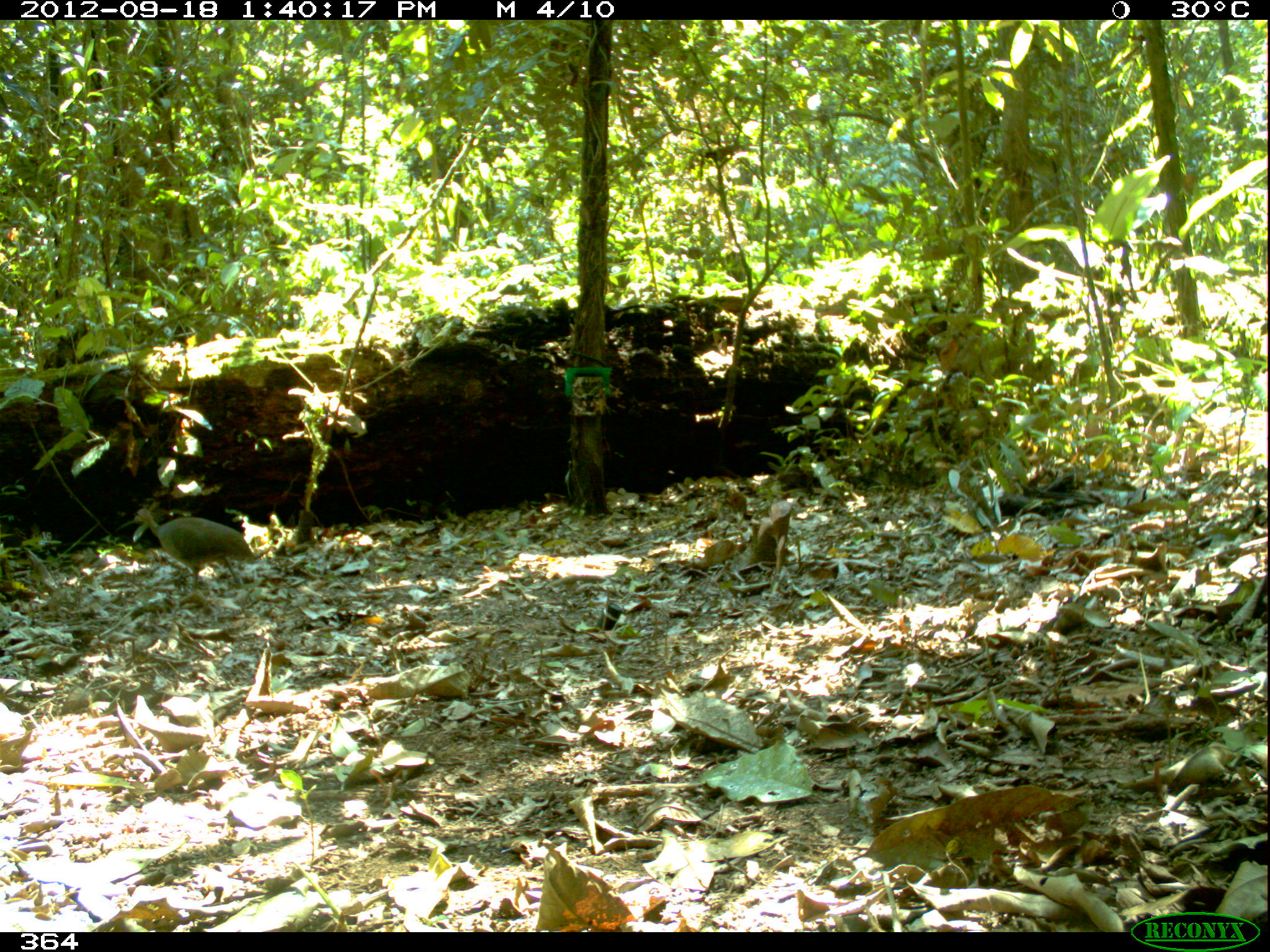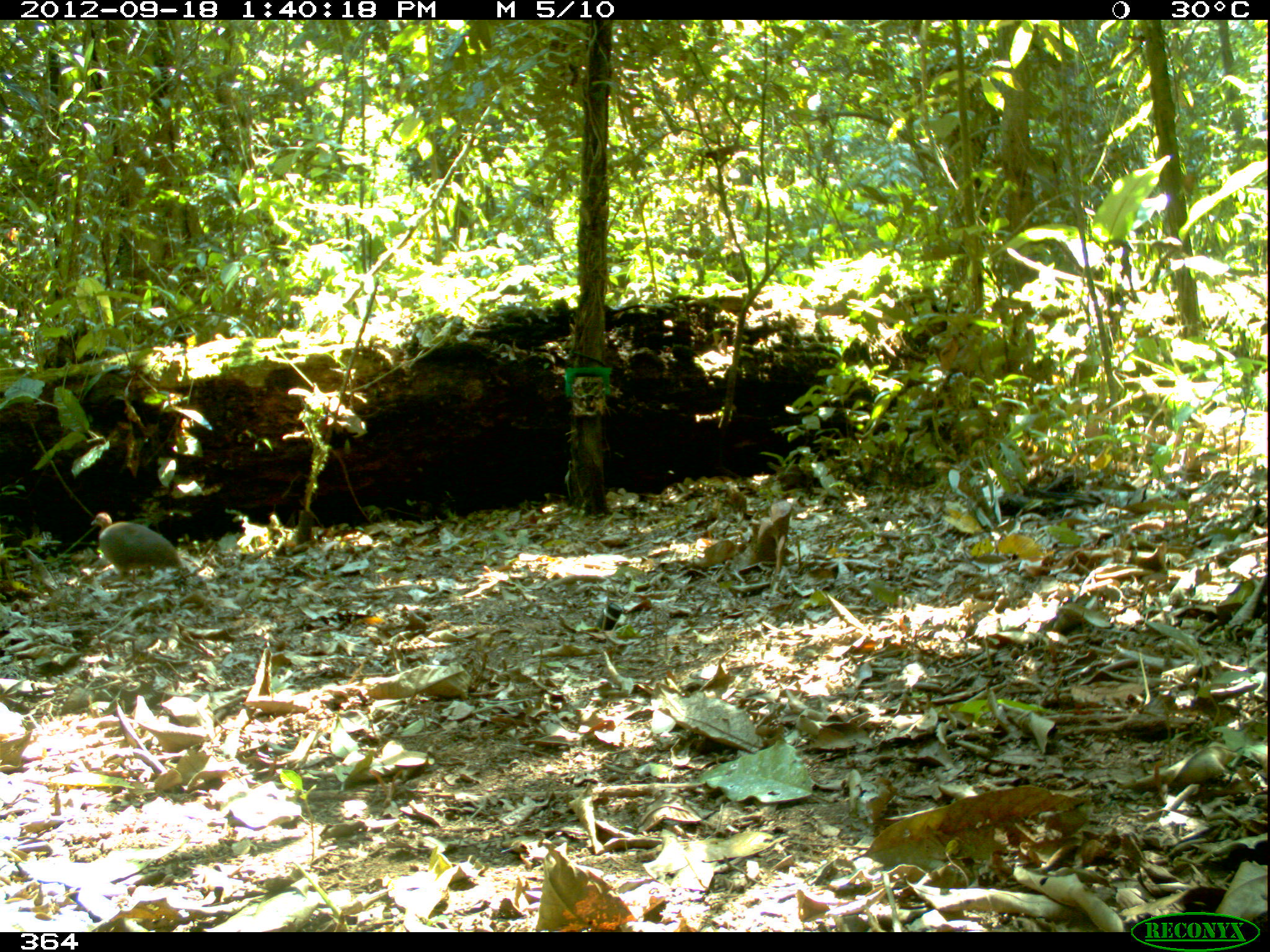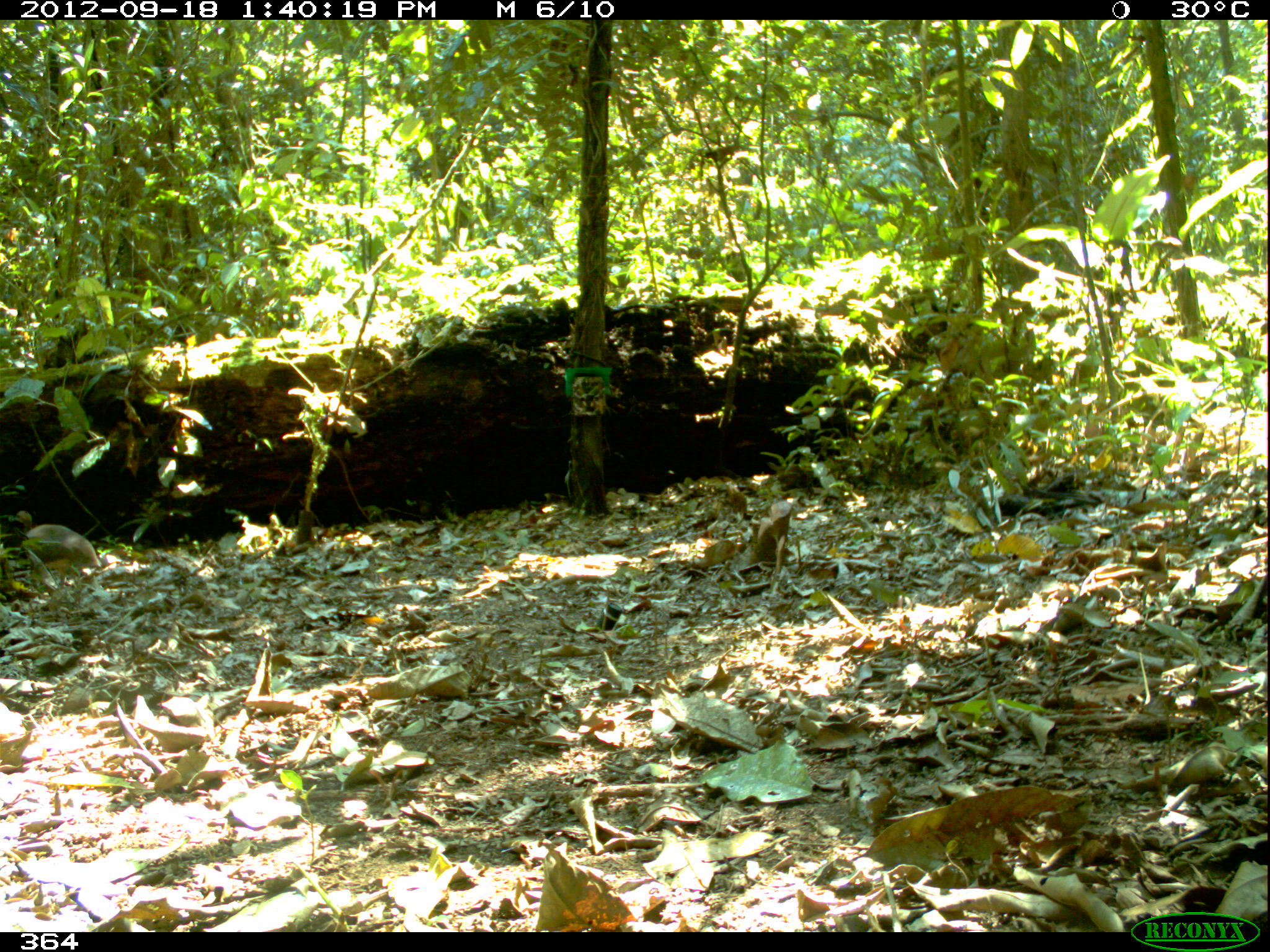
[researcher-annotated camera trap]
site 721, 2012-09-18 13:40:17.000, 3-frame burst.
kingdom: Animalia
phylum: Chordata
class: Aves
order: Galliformes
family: Phasianidae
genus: Alectoris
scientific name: Alectoris rufa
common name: red-legged partridge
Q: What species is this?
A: Alectoris rufa (red-legged partridge).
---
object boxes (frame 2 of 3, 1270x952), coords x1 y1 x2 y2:
alectoris rufa: 90 512 182 586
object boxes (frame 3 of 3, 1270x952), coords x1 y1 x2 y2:
alectoris rufa: 11 510 101 585